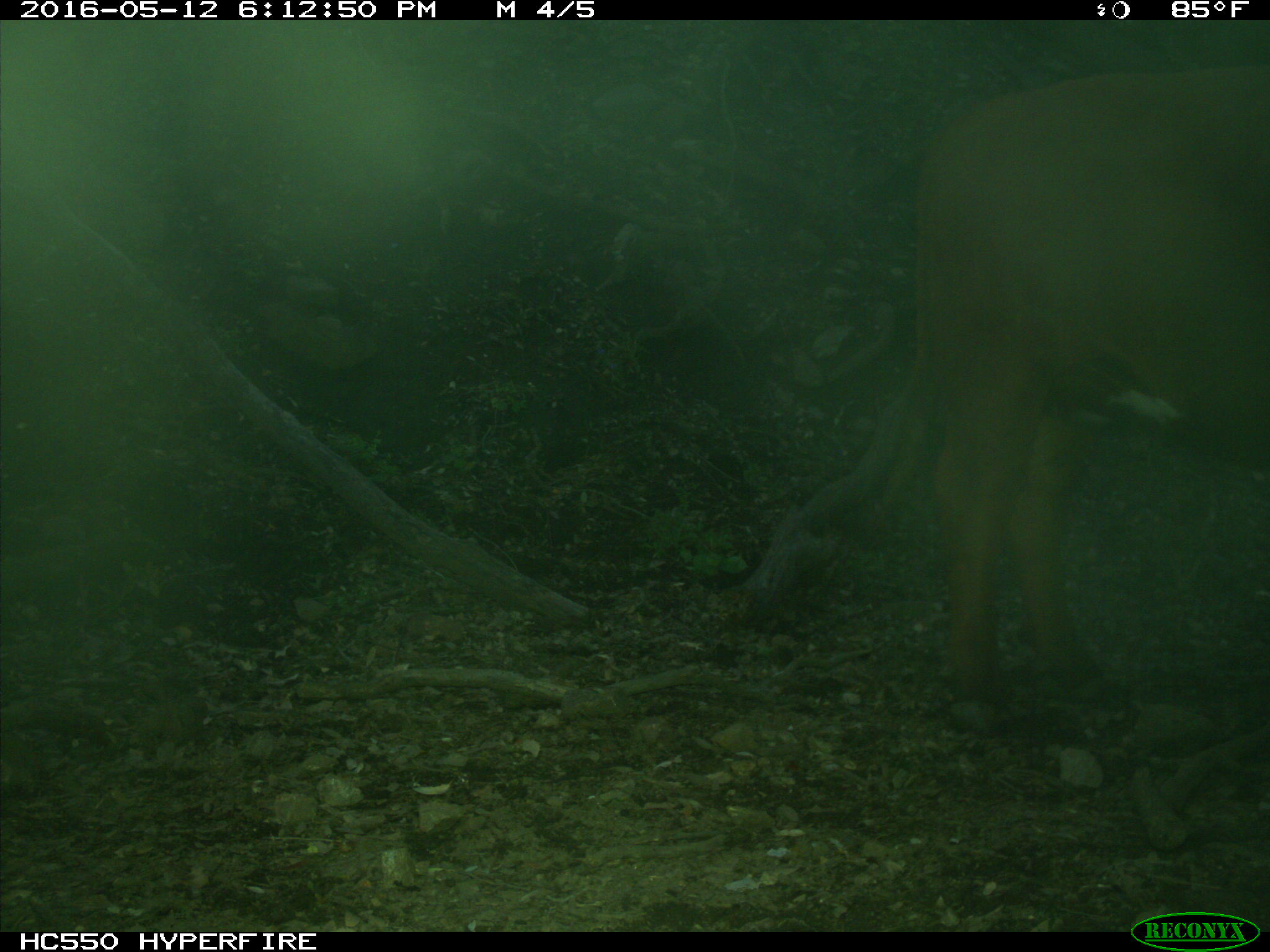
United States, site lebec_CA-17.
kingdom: Animalia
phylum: Chordata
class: Mammalia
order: Artiodactyla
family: Bovidae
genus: Bos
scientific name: Bos taurus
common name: domestic cow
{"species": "Bos taurus (domestic cow)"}